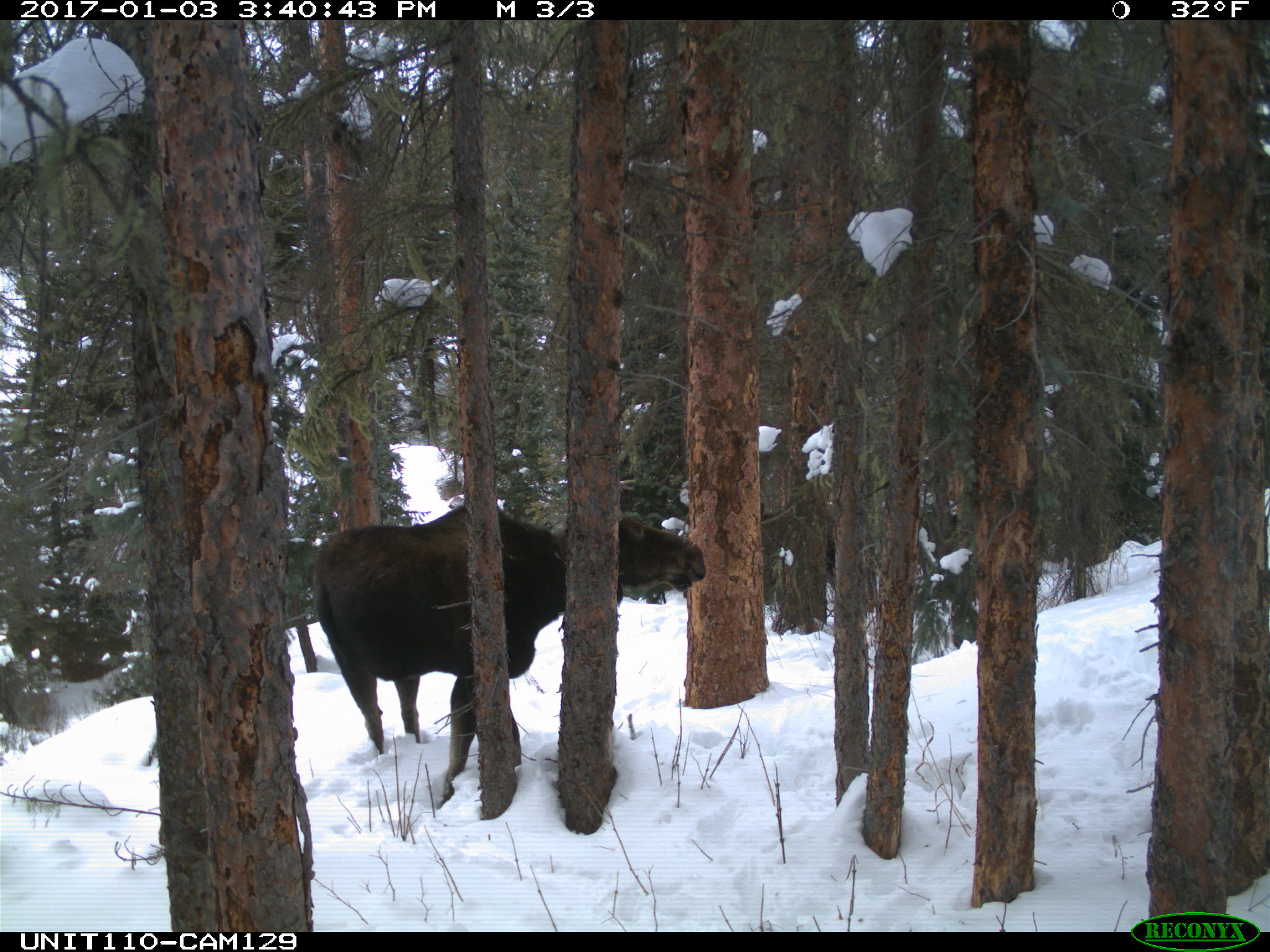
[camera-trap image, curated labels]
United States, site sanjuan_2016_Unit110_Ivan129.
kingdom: Animalia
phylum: Chordata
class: Mammalia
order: Artiodactyla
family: Cervidae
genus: Alces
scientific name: Alces alces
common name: moose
Alces alces (moose).